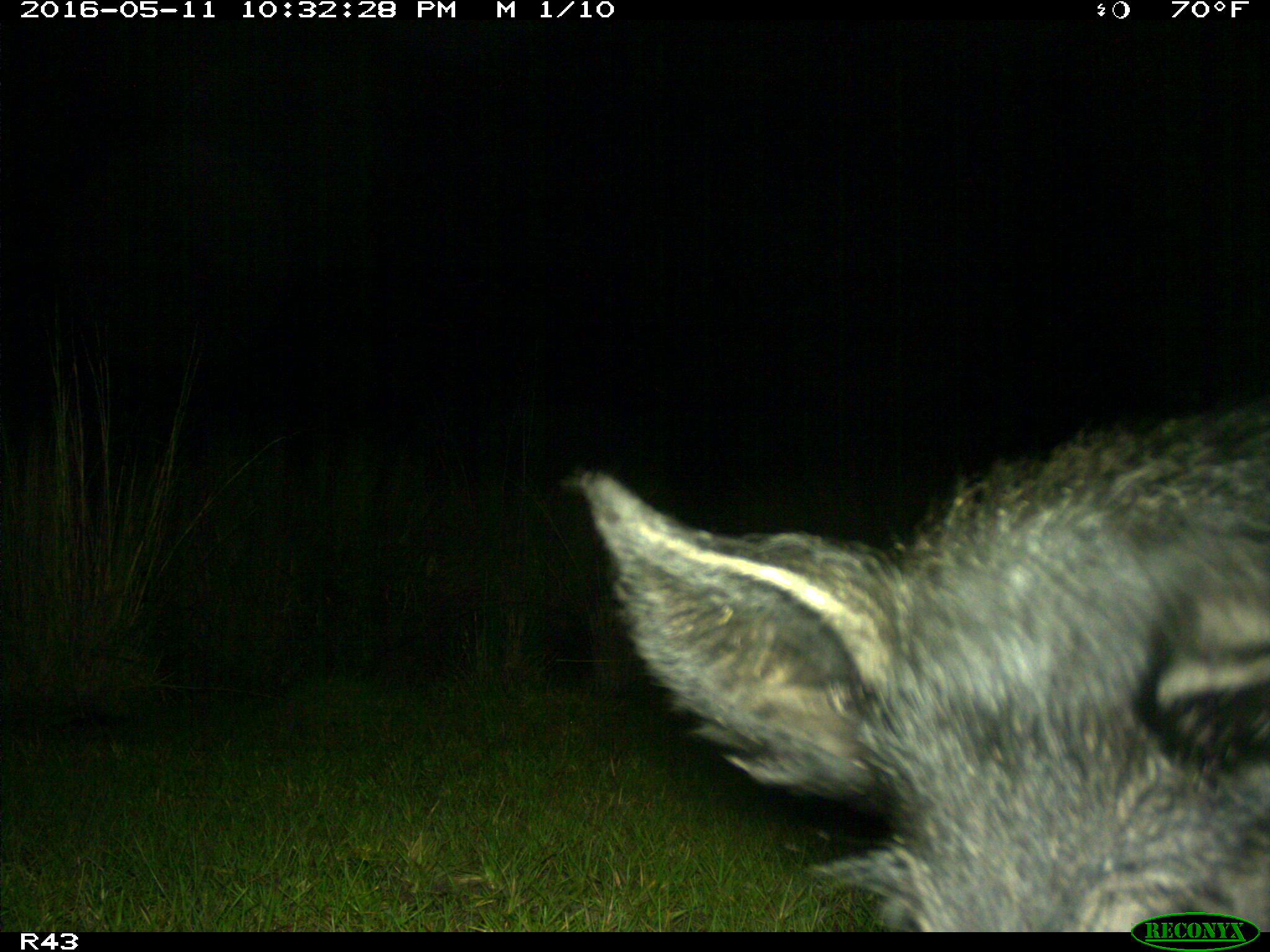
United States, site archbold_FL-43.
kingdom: Animalia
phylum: Chordata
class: Mammalia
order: Artiodactyla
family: Suidae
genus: Sus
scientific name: Sus scrofa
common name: wild boar